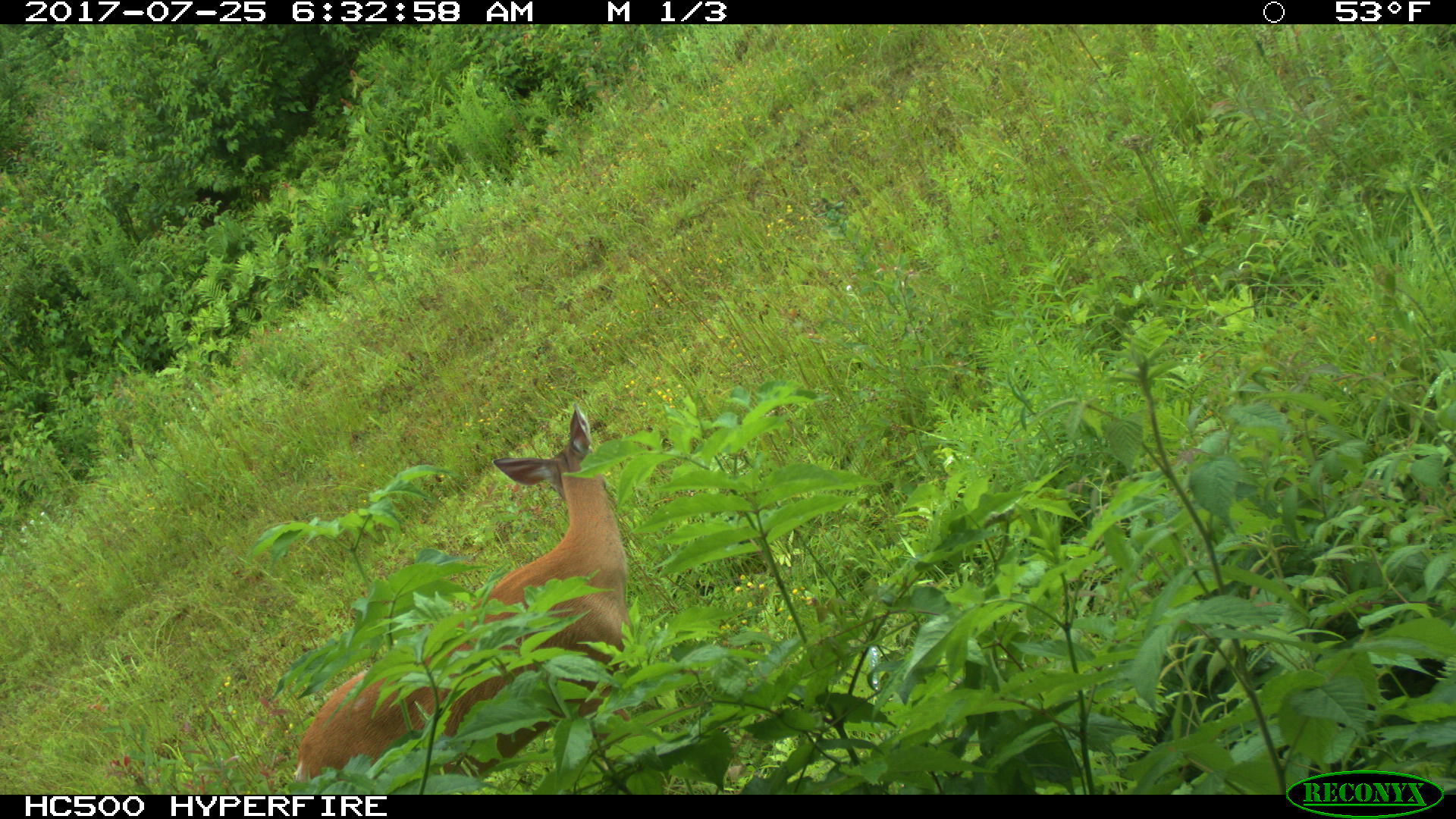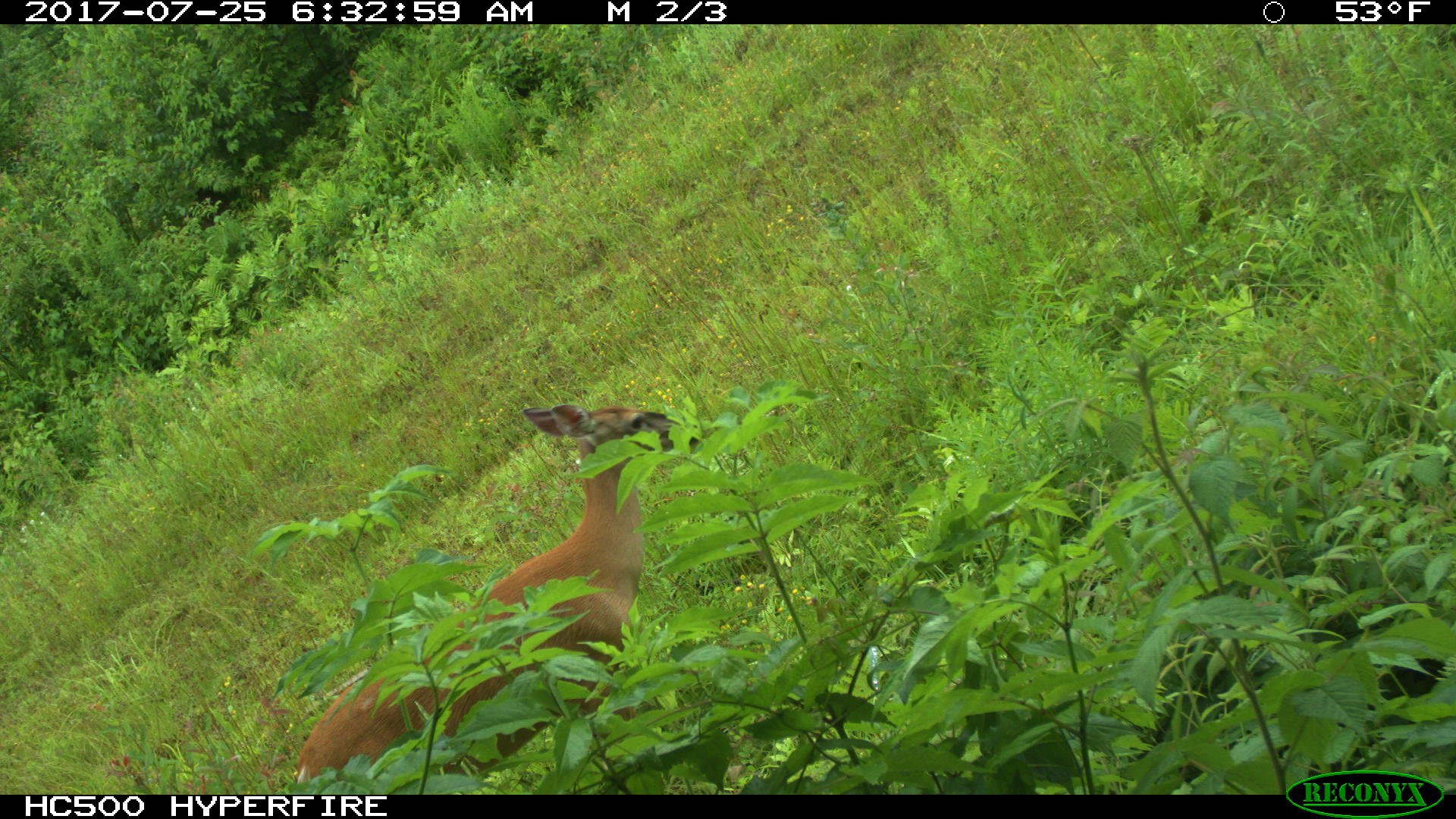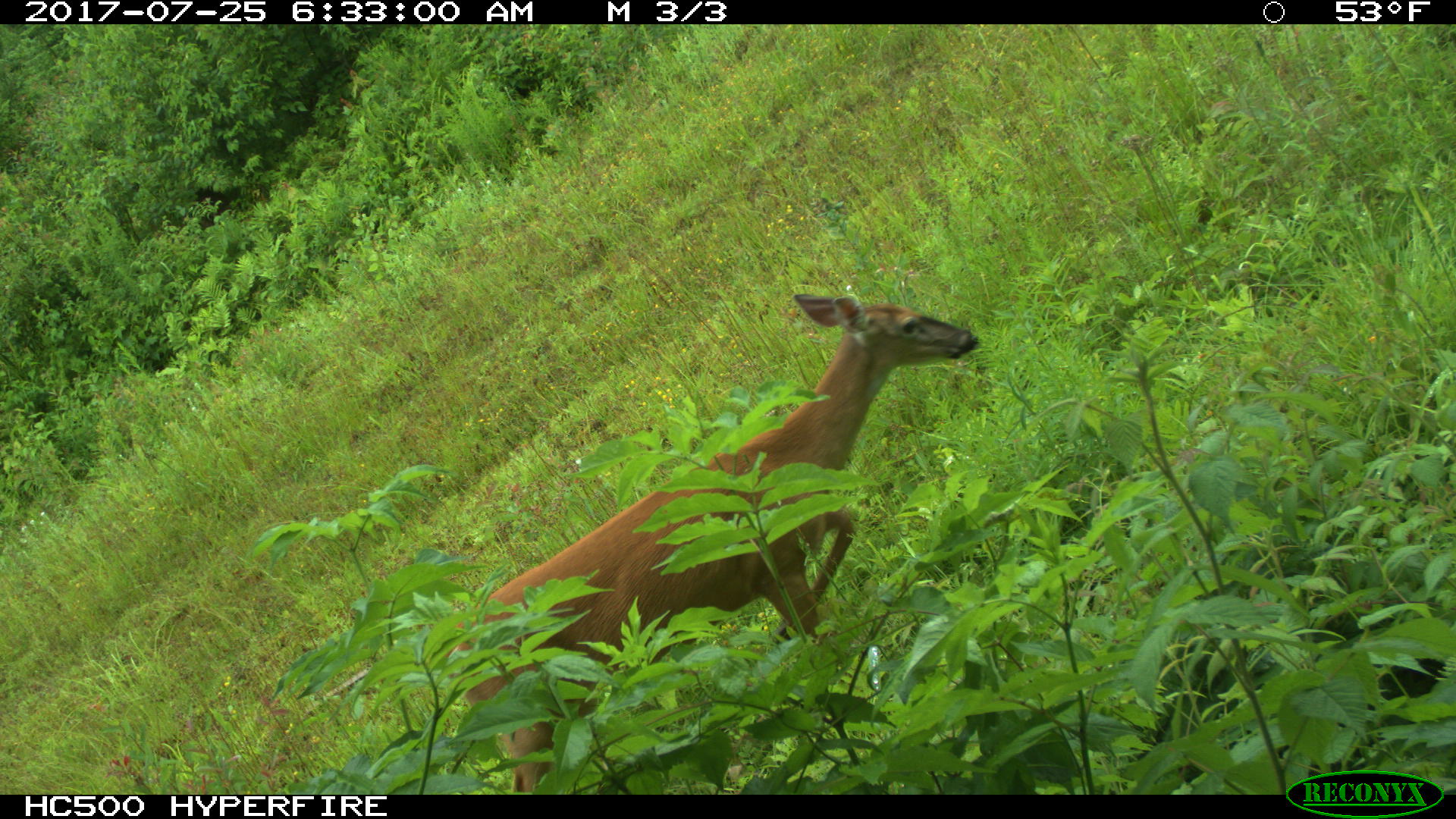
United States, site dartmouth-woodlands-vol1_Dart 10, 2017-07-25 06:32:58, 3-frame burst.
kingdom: Animalia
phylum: Chordata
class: Mammalia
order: Artiodactyla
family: Cervidae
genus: Odocoileus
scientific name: Odocoileus virginianus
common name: white-tailed deer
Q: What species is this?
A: White-tailed deer (Odocoileus virginianus).